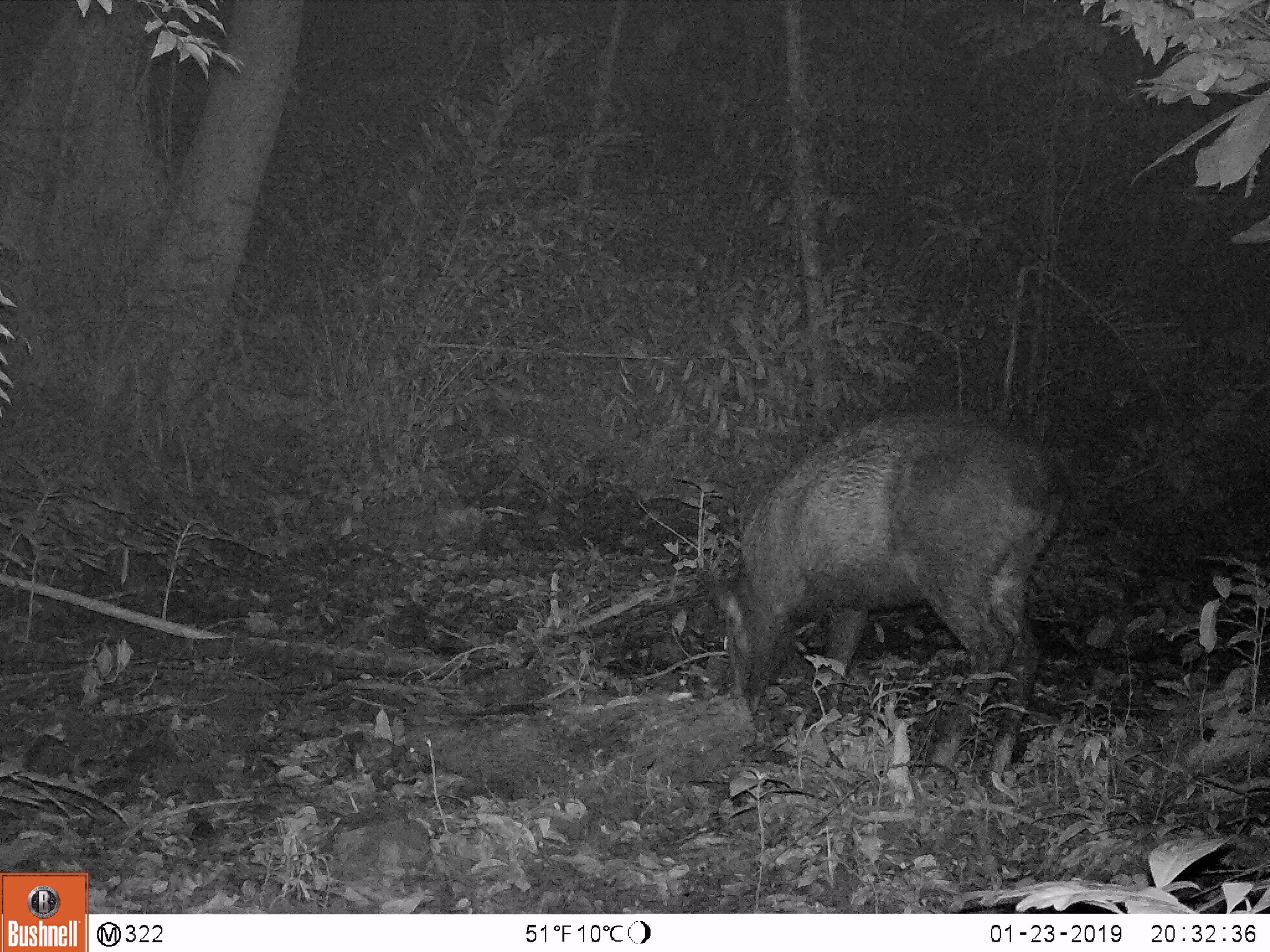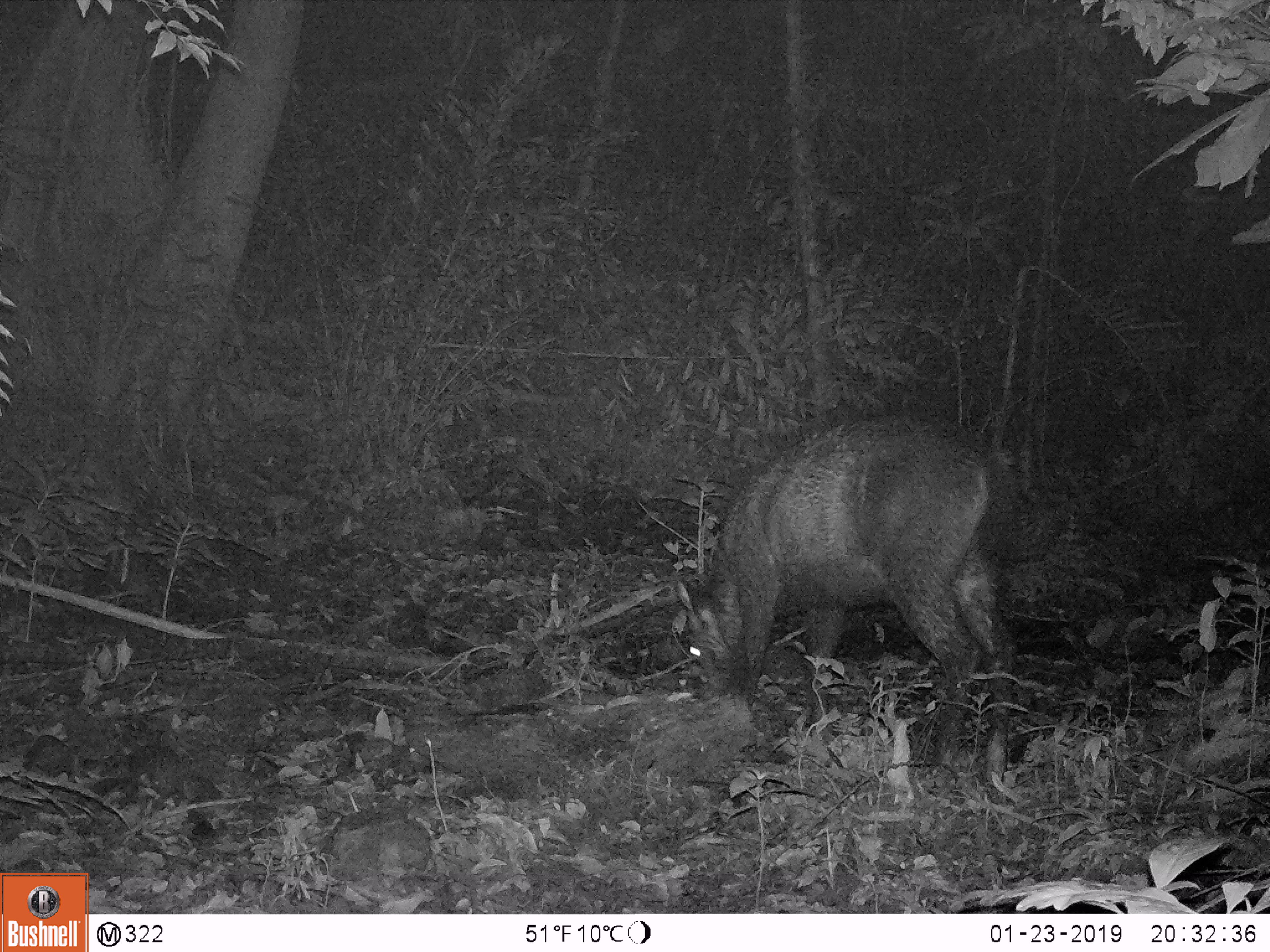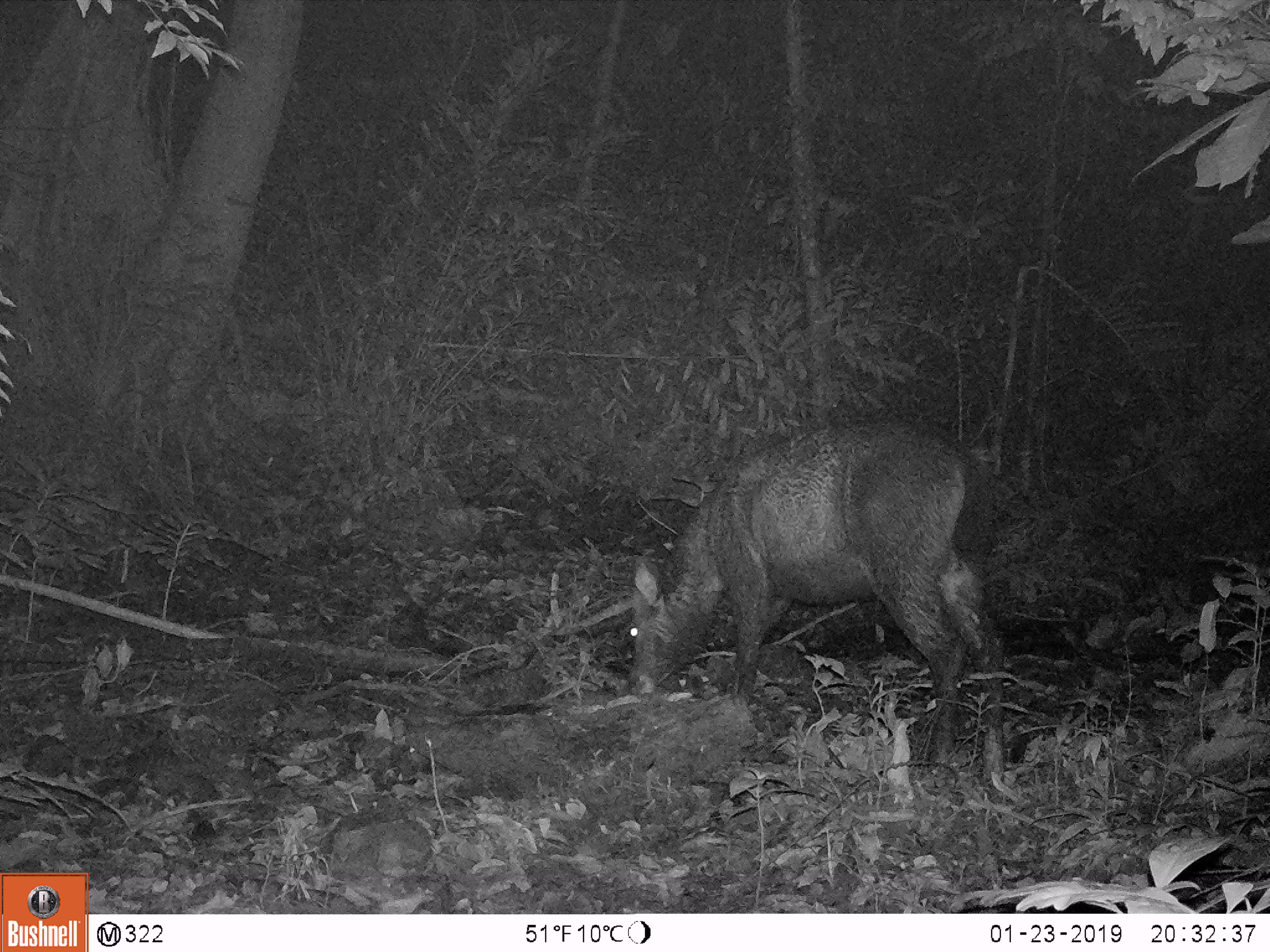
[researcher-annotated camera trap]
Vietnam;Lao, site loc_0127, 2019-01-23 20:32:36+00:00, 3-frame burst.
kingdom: Animalia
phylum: Chordata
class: Mammalia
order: Artiodactyla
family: Cervidae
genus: Rusa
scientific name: Rusa unicolor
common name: sambar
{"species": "sambar (Rusa unicolor)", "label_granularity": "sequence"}